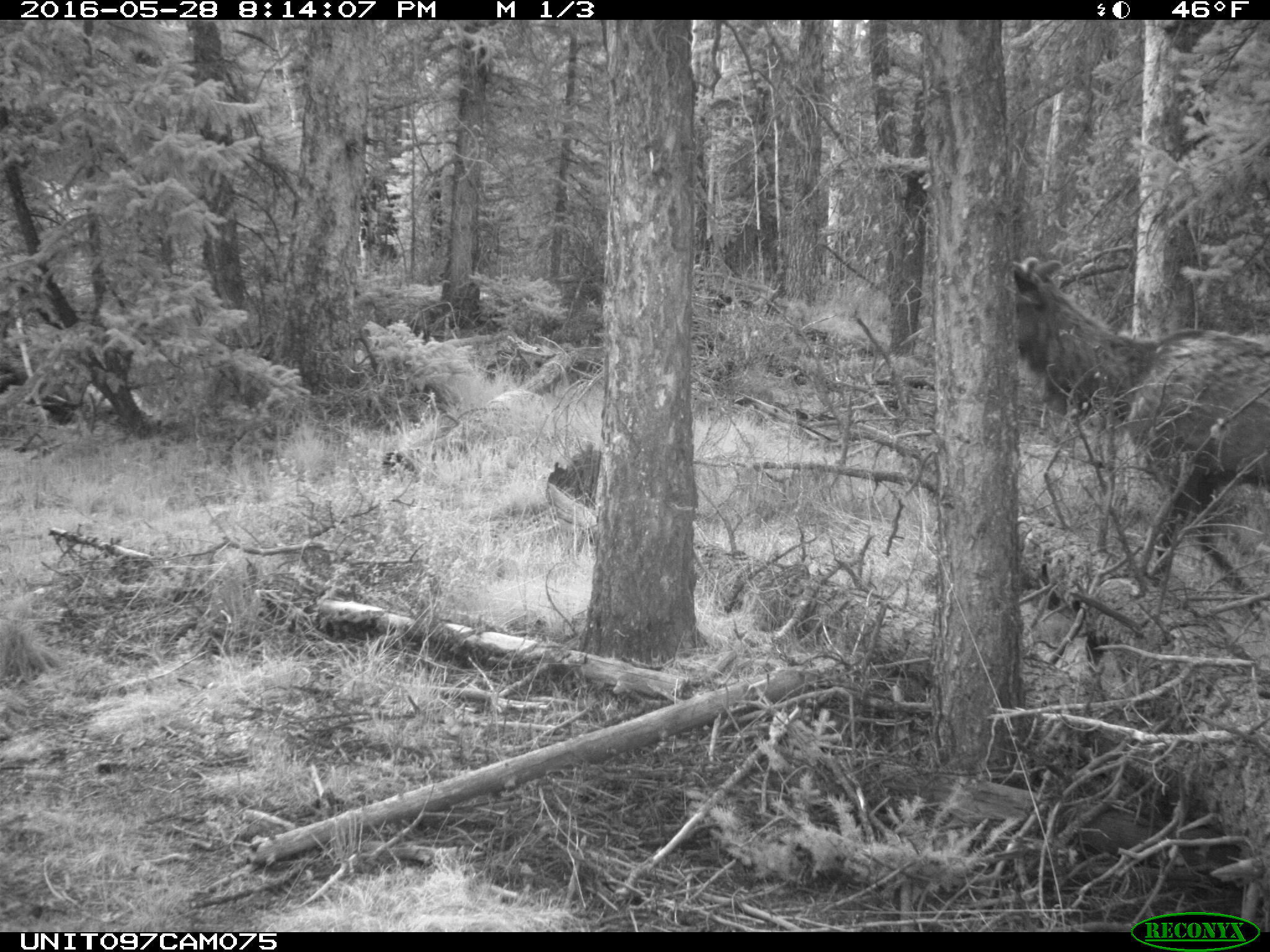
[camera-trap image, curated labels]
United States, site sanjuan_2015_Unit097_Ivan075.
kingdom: Animalia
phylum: Chordata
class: Mammalia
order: Artiodactyla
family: Cervidae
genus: Cervus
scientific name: Cervus elaphus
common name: red deer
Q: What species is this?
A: Cervus elaphus (red deer).